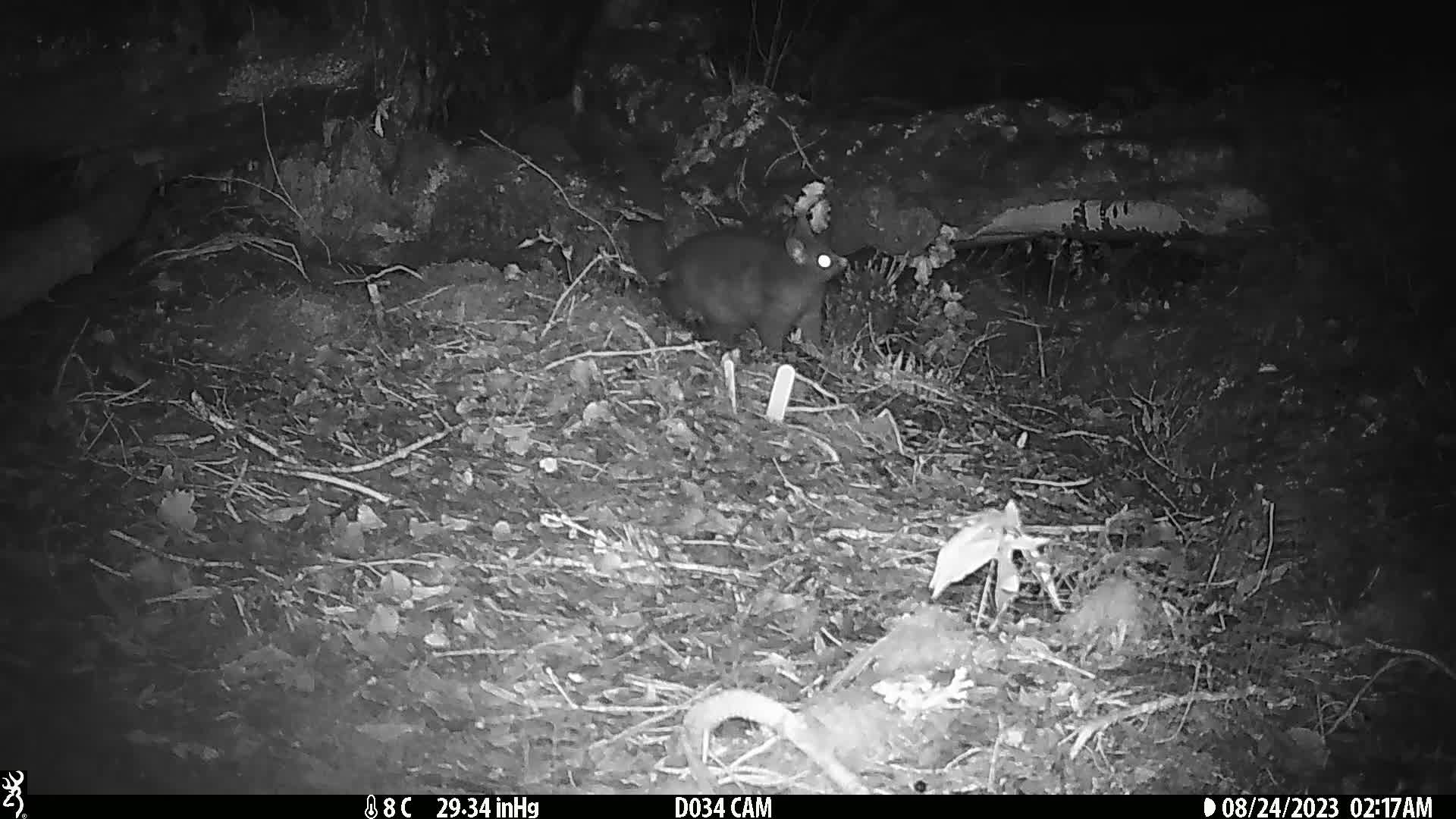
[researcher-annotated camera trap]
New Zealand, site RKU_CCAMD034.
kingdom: Animalia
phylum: Chordata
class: Mammalia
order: Diprotodontia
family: Phalangeridae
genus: Trichosurus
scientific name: Trichosurus vulpecula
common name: common brushtail possum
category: possum